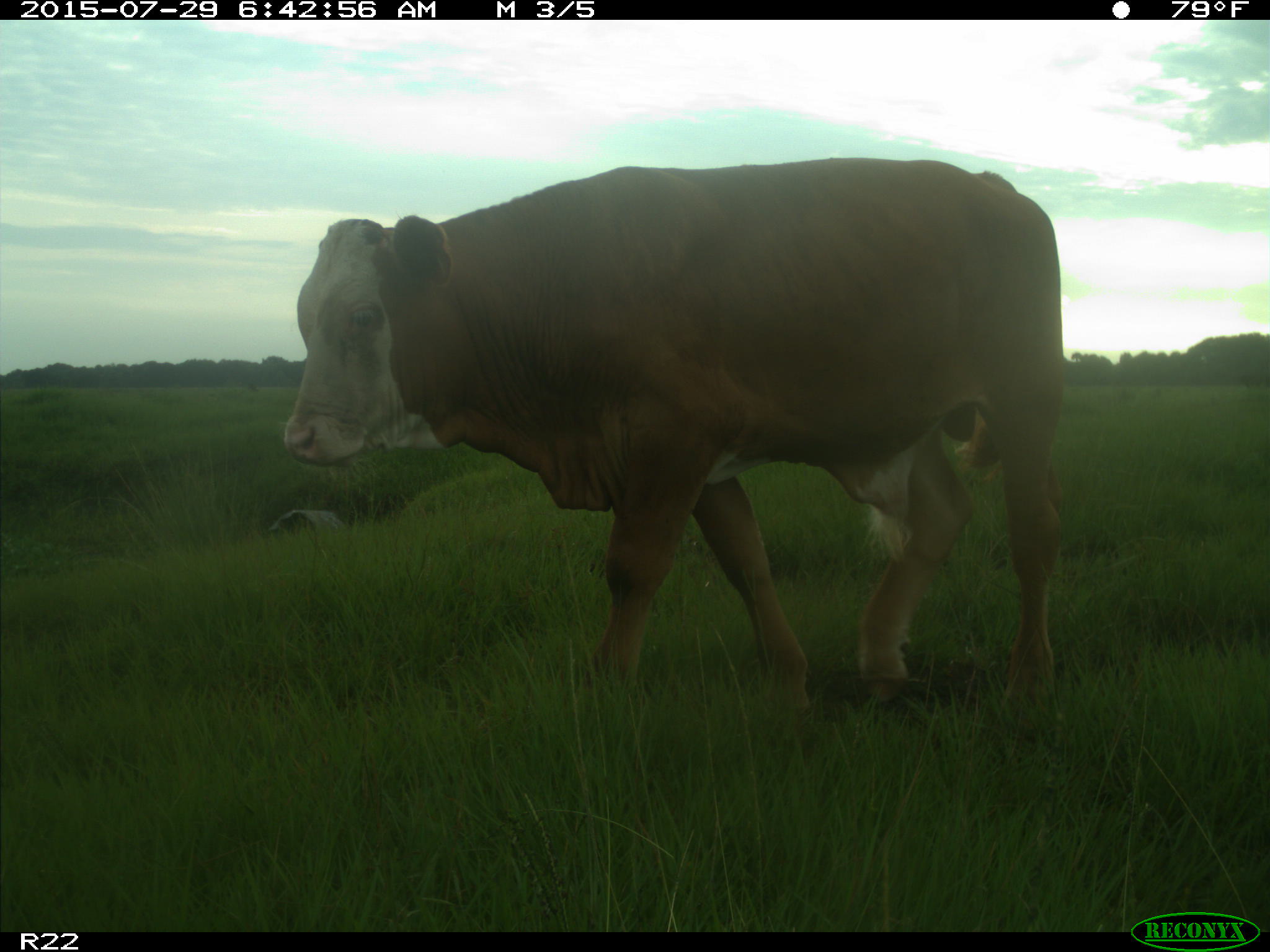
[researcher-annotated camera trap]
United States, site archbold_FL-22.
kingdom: Animalia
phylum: Chordata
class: Mammalia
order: Artiodactyla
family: Bovidae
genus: Bos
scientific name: Bos taurus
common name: domestic cow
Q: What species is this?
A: Bos taurus (domestic cow).